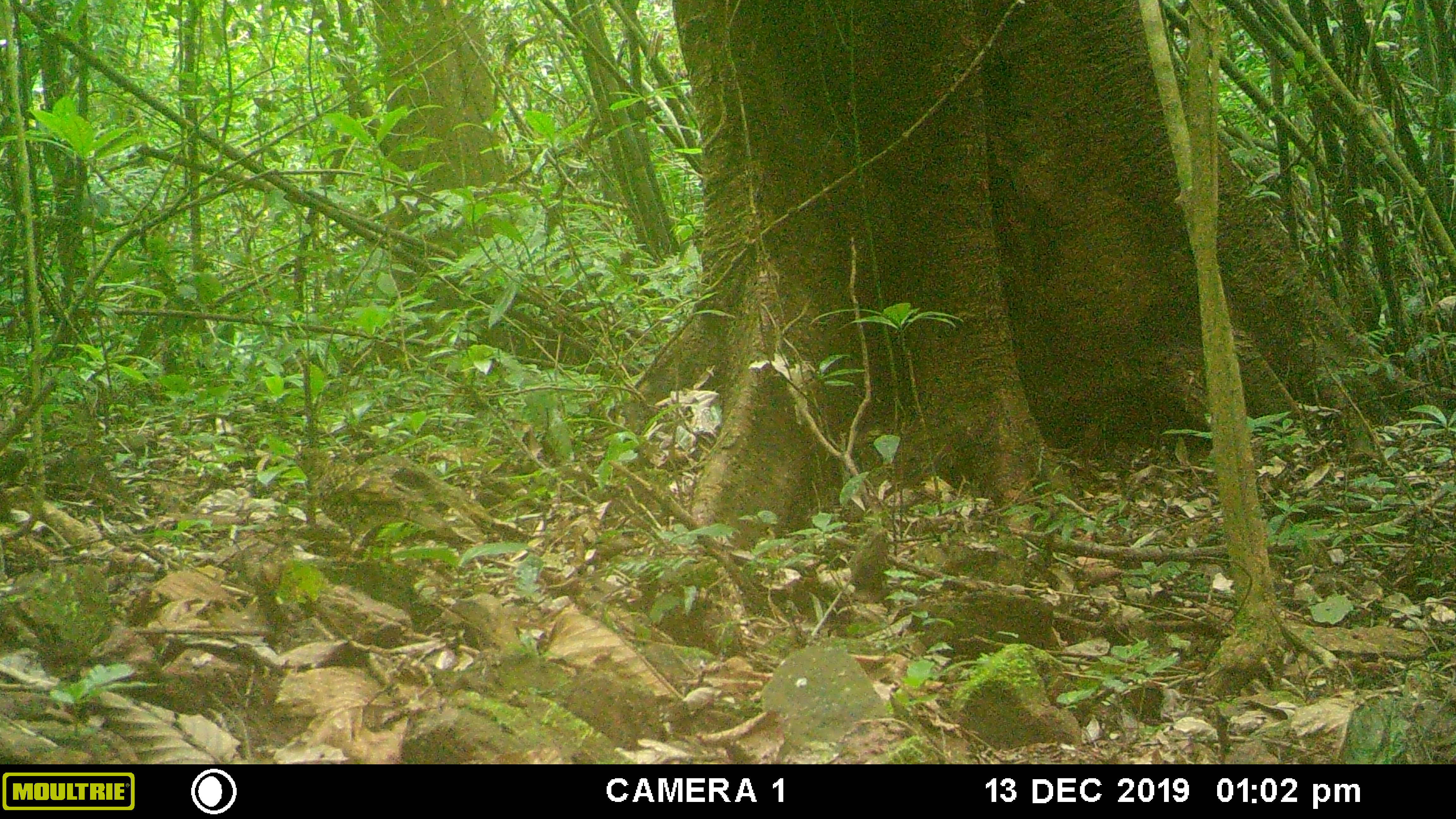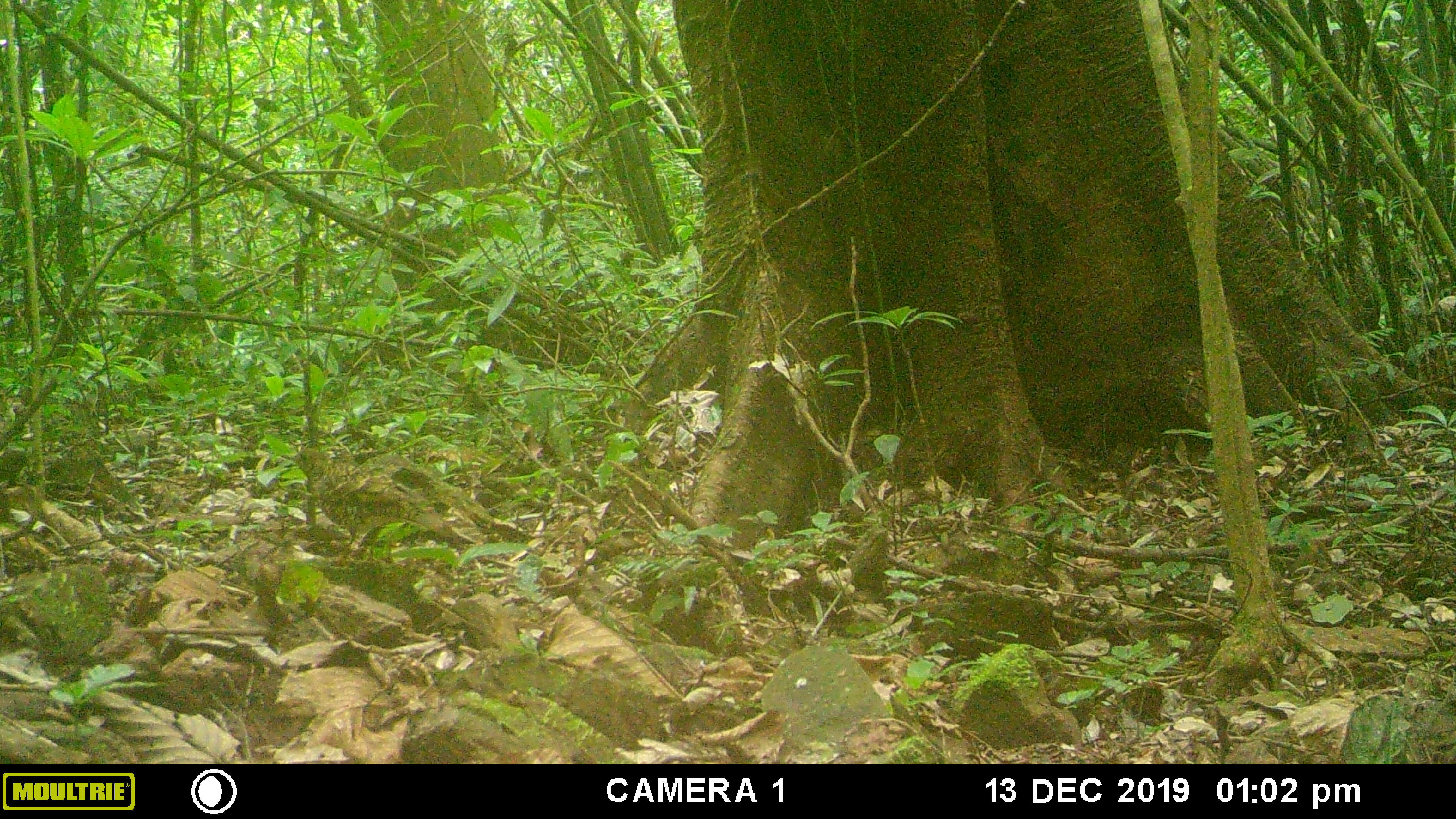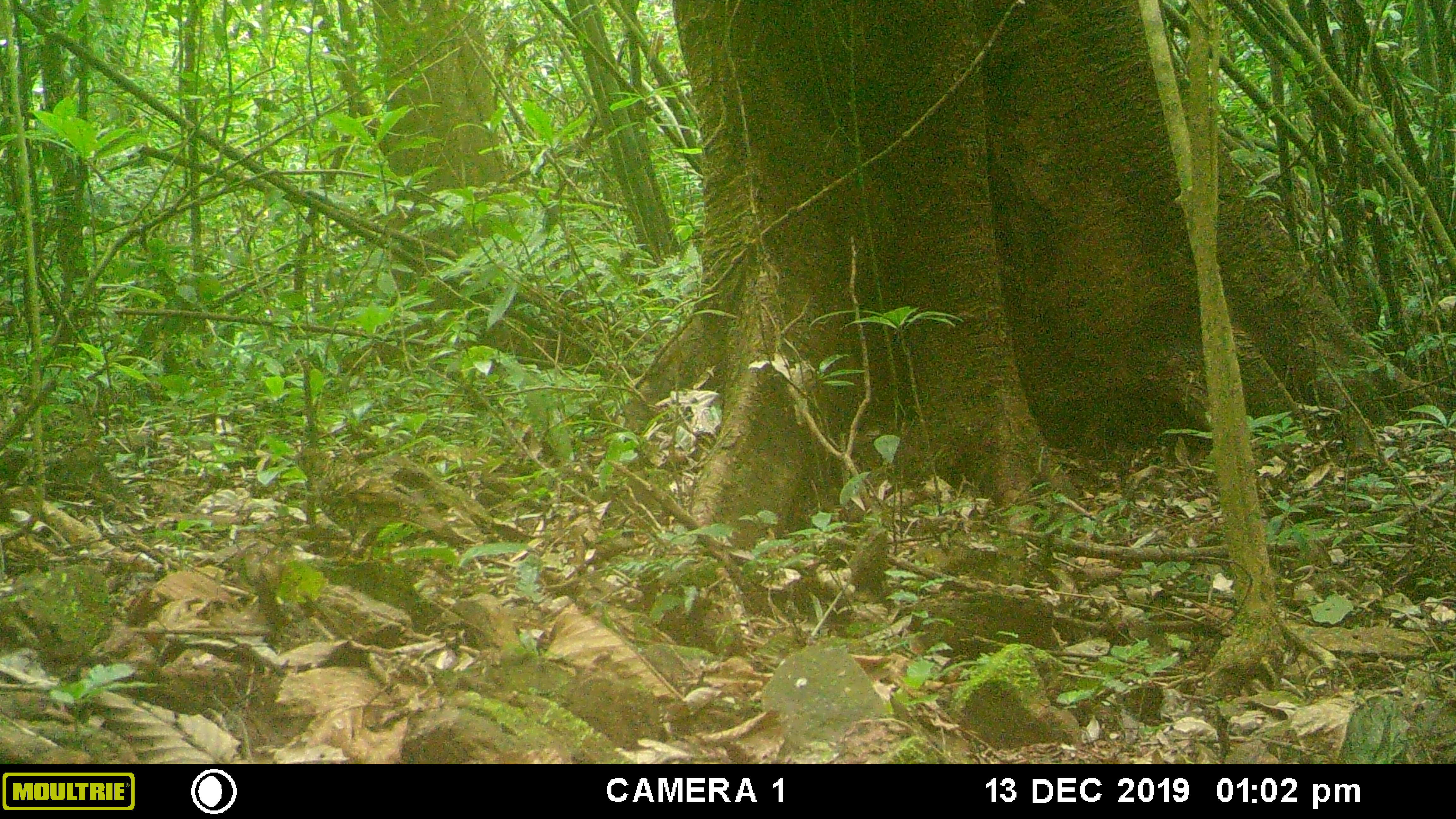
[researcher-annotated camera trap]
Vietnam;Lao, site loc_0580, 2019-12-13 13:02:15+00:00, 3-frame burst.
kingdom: Animalia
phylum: Chordata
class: Aves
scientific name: Aves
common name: bird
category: unidentified bird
Unidentified bird (bird) (Aves). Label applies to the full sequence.